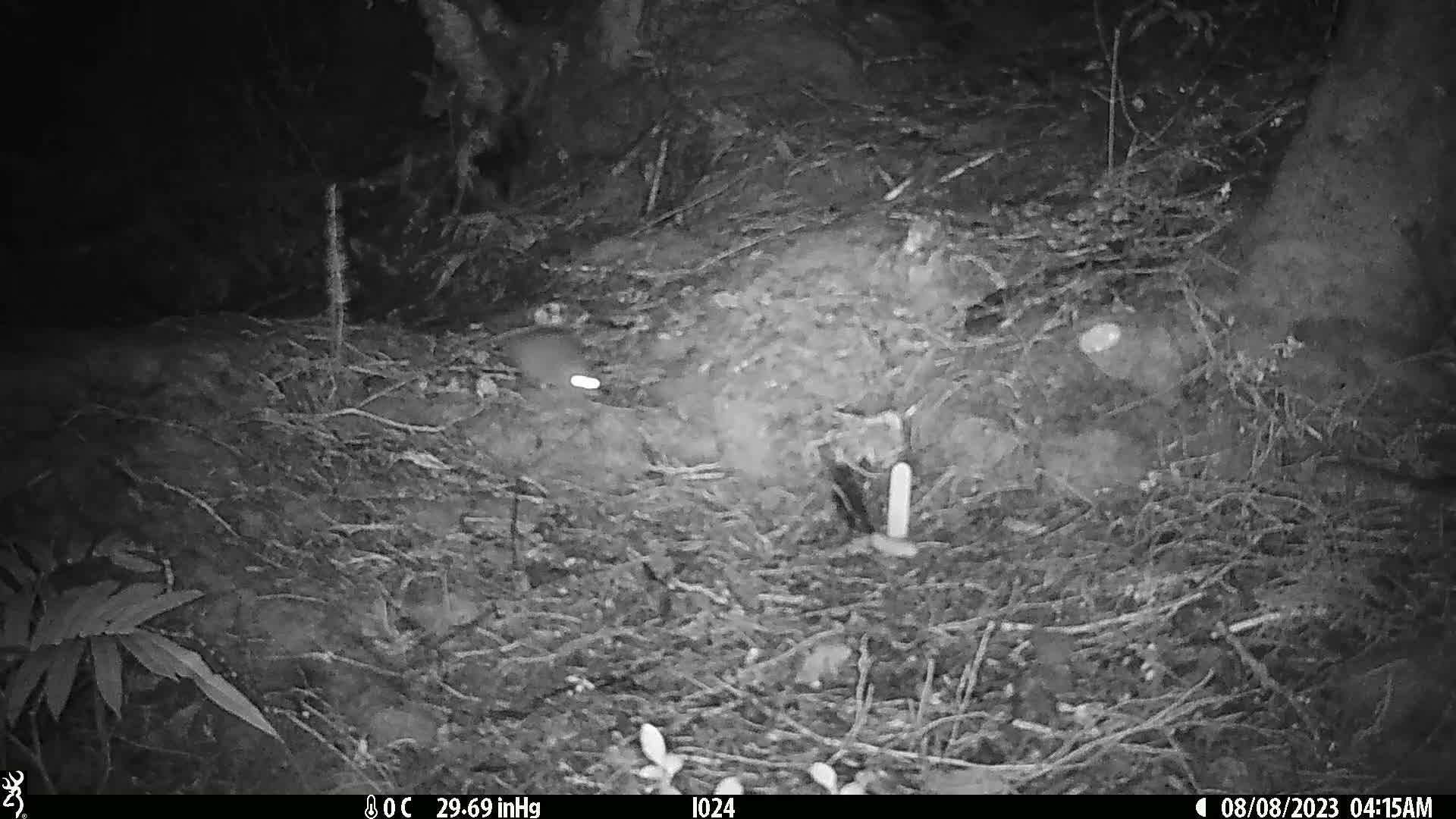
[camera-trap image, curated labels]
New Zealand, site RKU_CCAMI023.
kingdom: Animalia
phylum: Chordata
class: Mammalia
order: Rodentia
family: Muridae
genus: Rattus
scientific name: Rattus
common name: rat